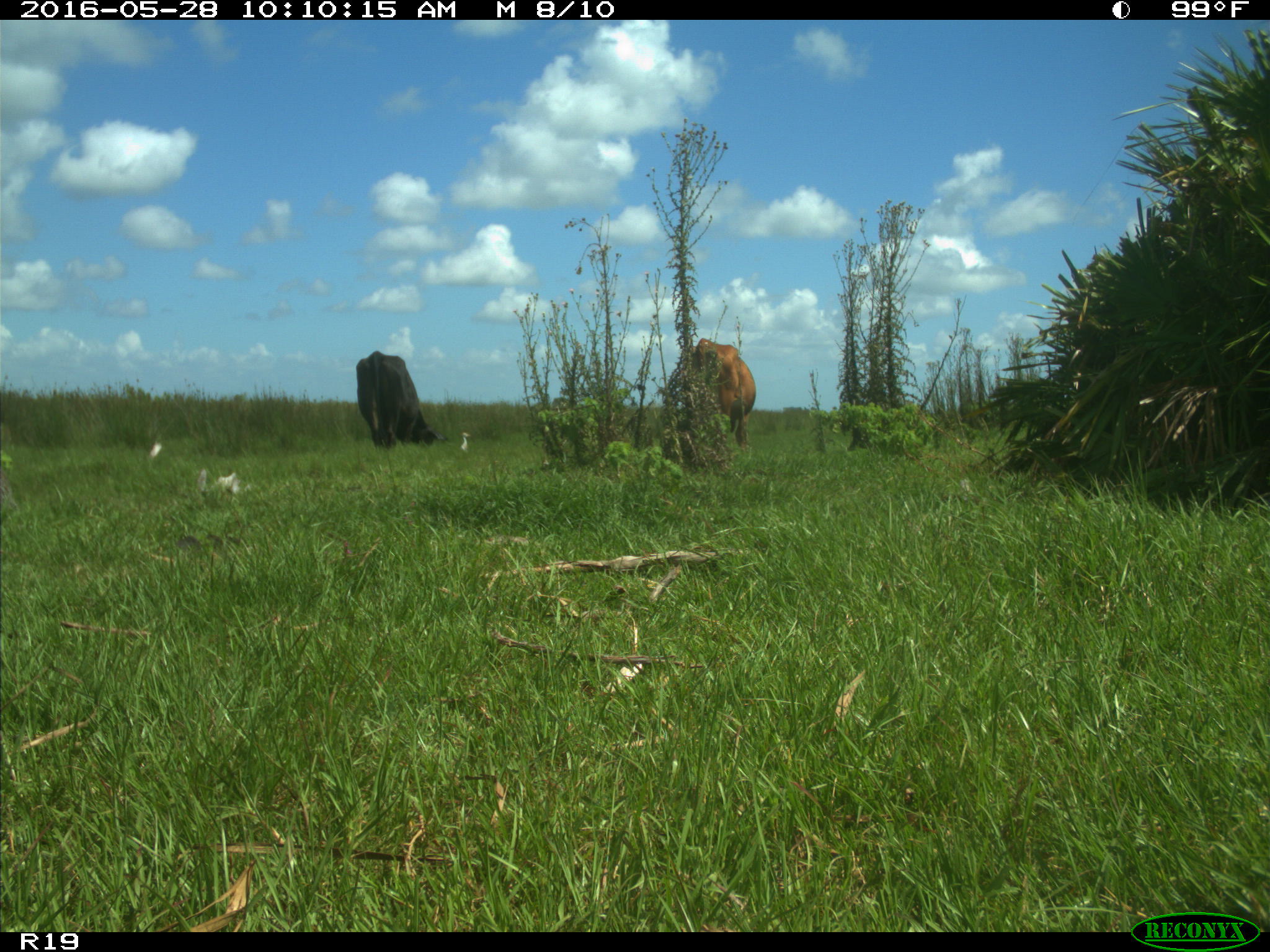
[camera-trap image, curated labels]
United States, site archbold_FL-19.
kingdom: Animalia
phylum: Chordata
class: Mammalia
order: Artiodactyla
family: Bovidae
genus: Bos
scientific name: Bos taurus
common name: domestic cow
Bos taurus (domestic cow).